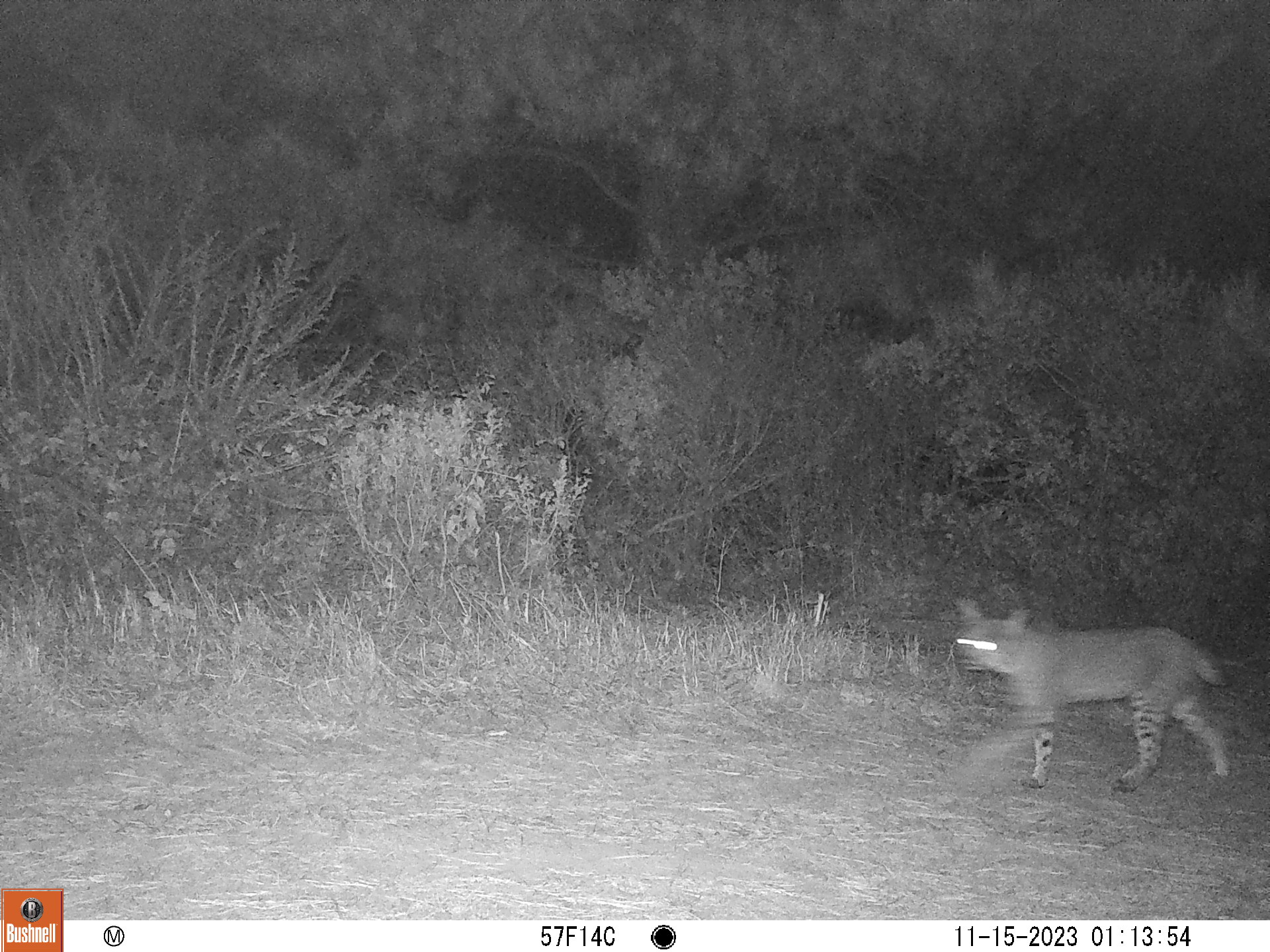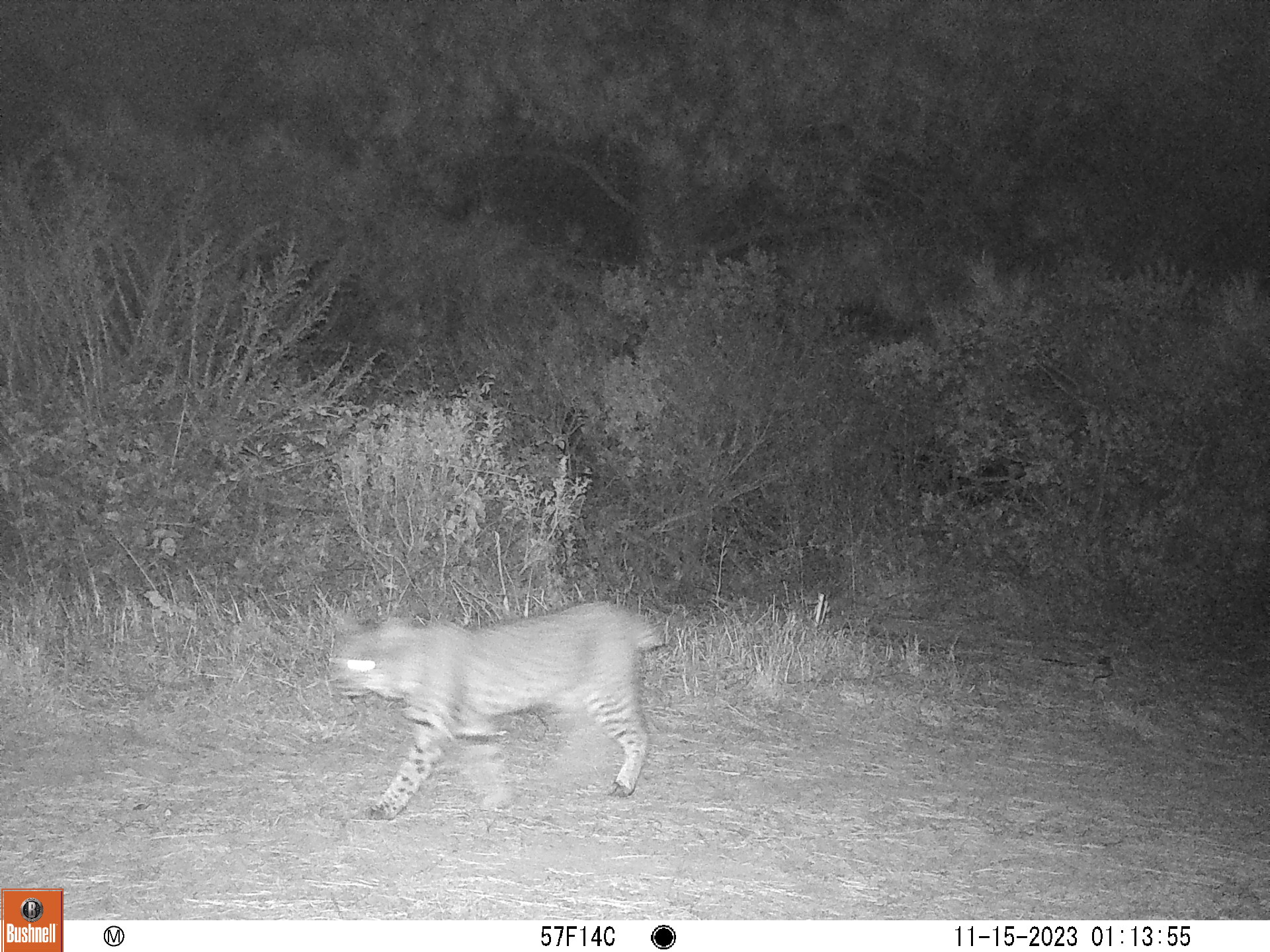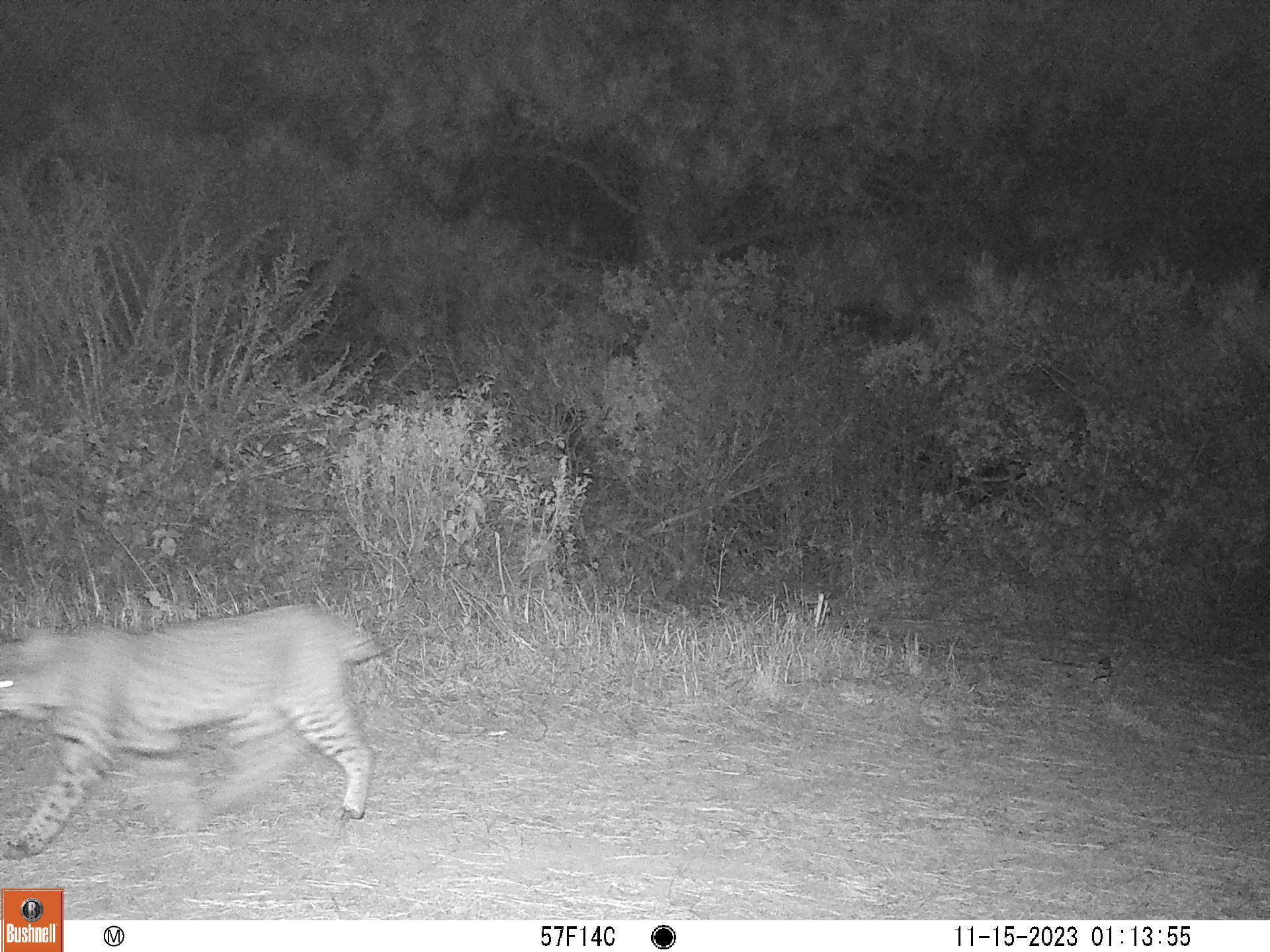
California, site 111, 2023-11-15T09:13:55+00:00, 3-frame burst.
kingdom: Animalia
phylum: Chordata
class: Mammalia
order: Carnivora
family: Felidae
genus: Lynx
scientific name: Lynx rufus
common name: bobcat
Bobcat (Lynx rufus).